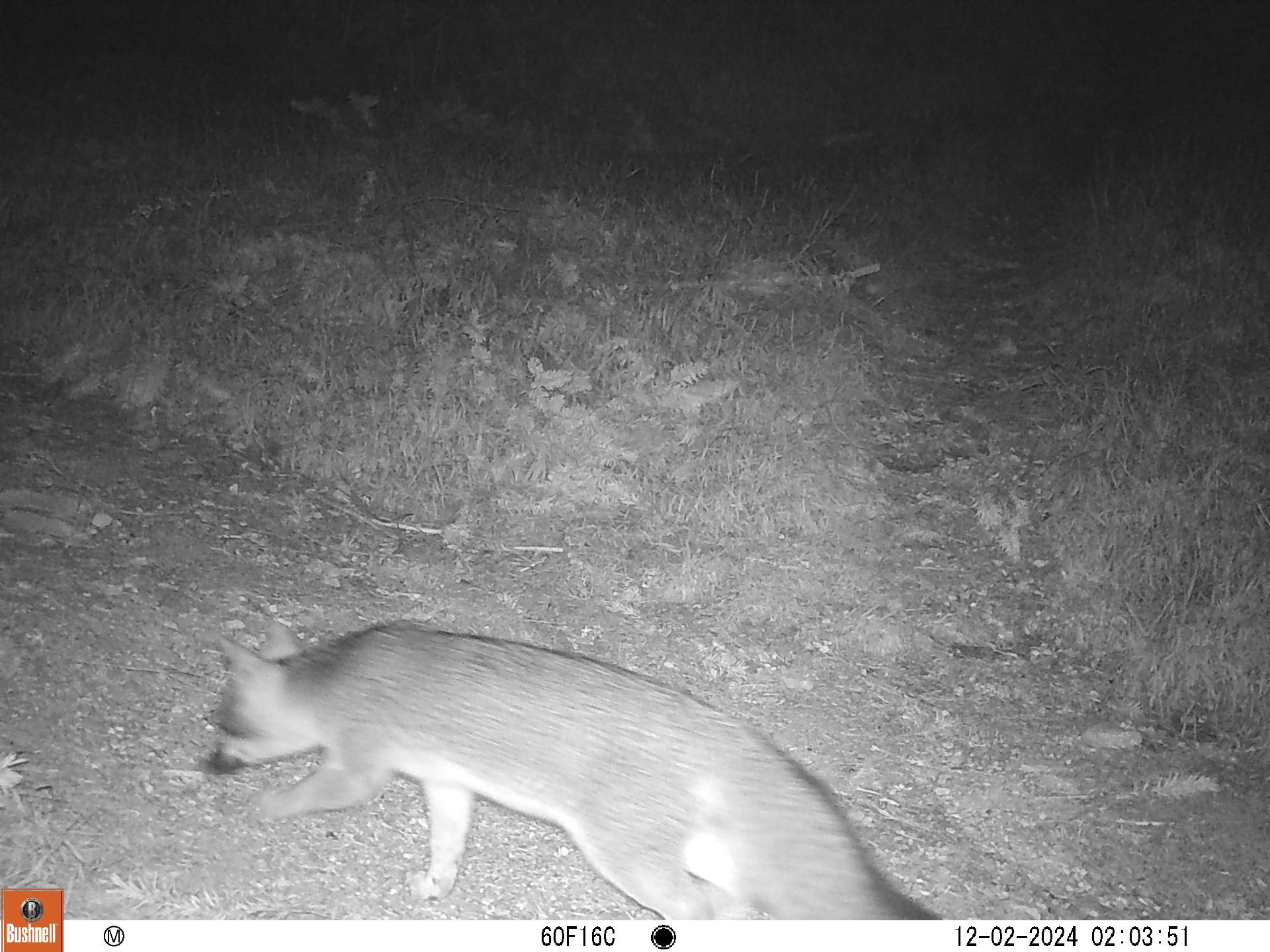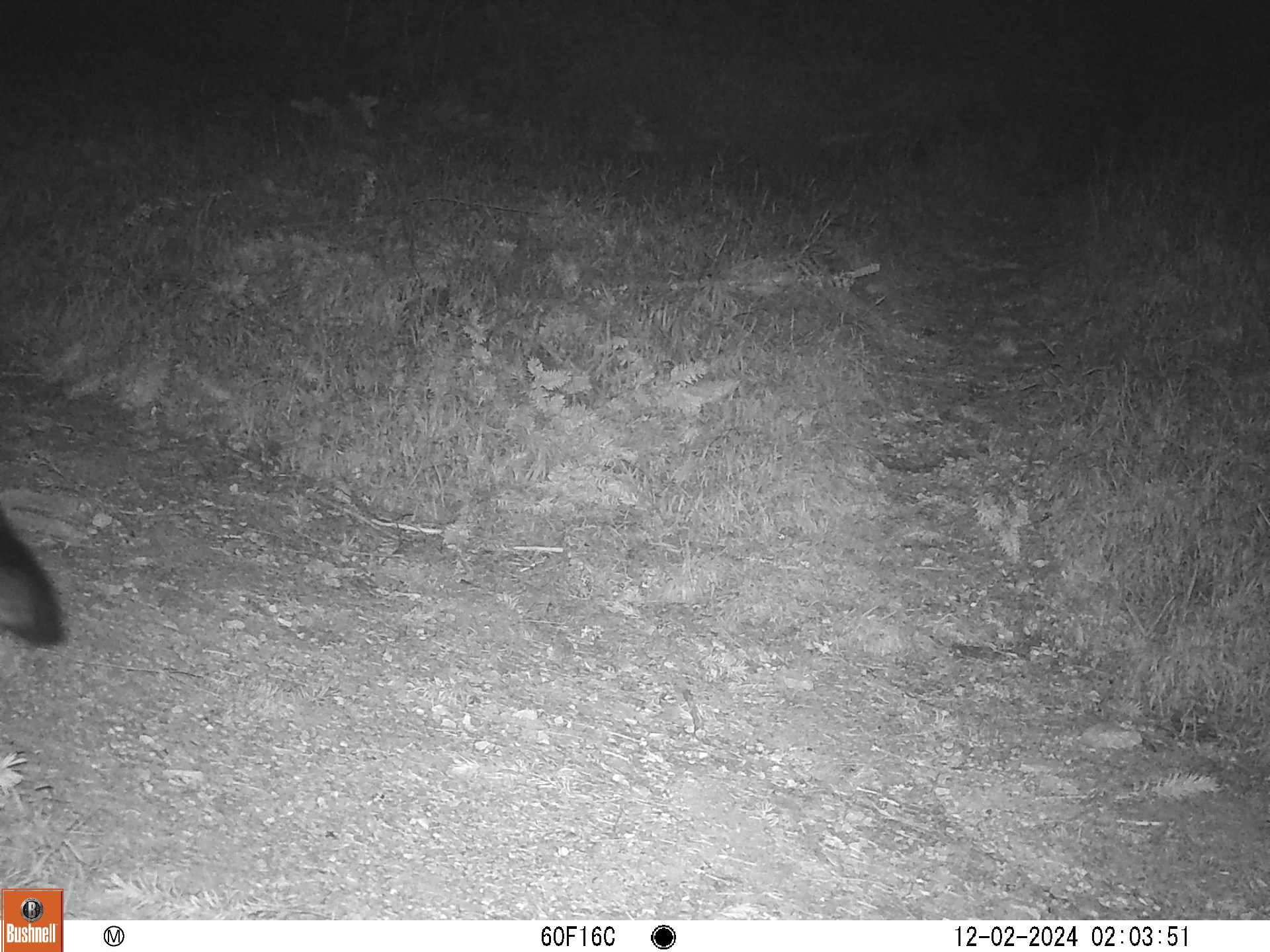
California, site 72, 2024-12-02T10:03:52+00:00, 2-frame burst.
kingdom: Animalia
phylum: Chordata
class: Mammalia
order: Carnivora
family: Canidae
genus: Urocyon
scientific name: Urocyon cinereoargenteus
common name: gray fox